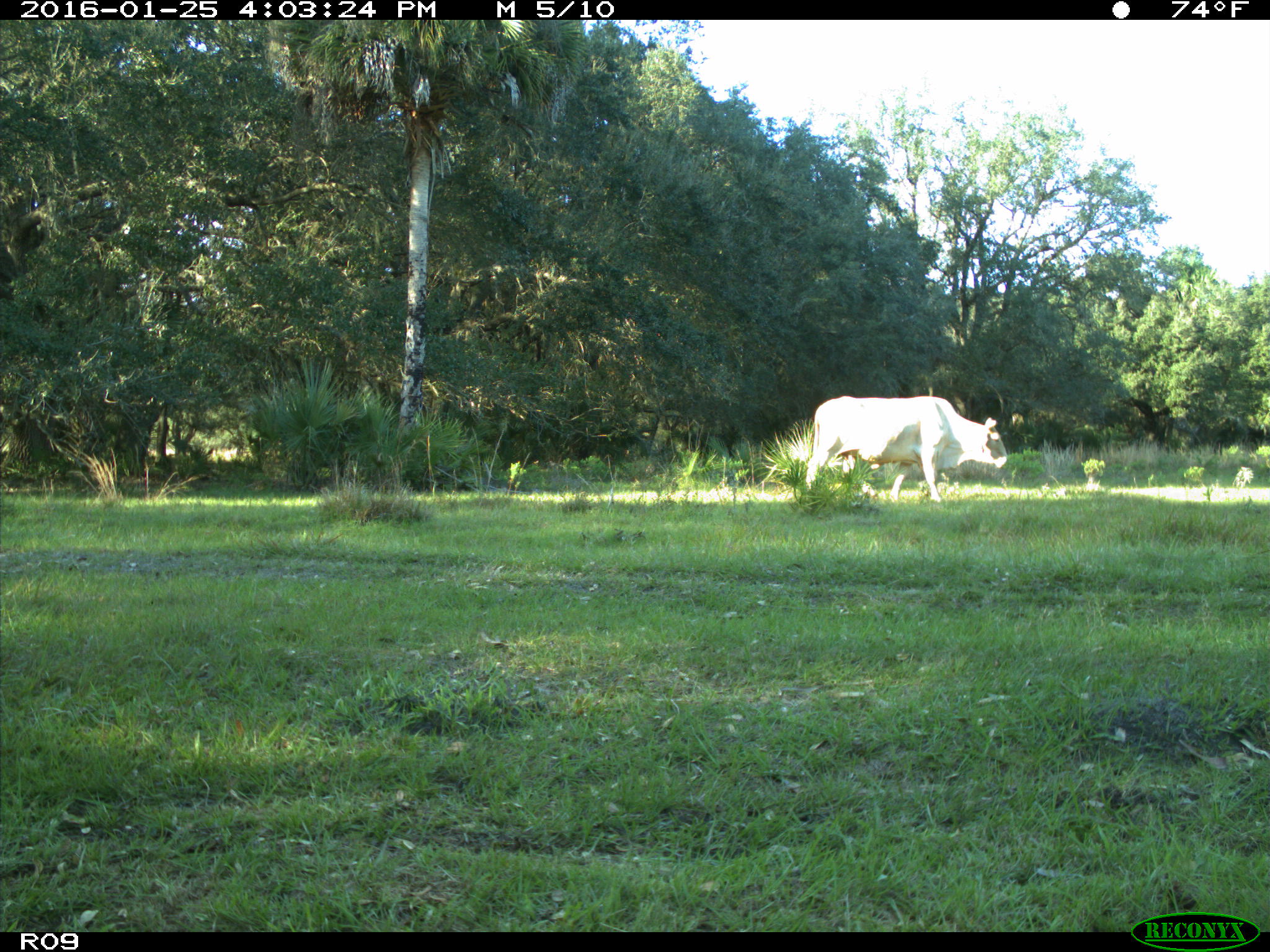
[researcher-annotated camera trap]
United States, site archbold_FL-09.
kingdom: Animalia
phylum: Chordata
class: Mammalia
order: Artiodactyla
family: Bovidae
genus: Bos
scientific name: Bos taurus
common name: domestic cow